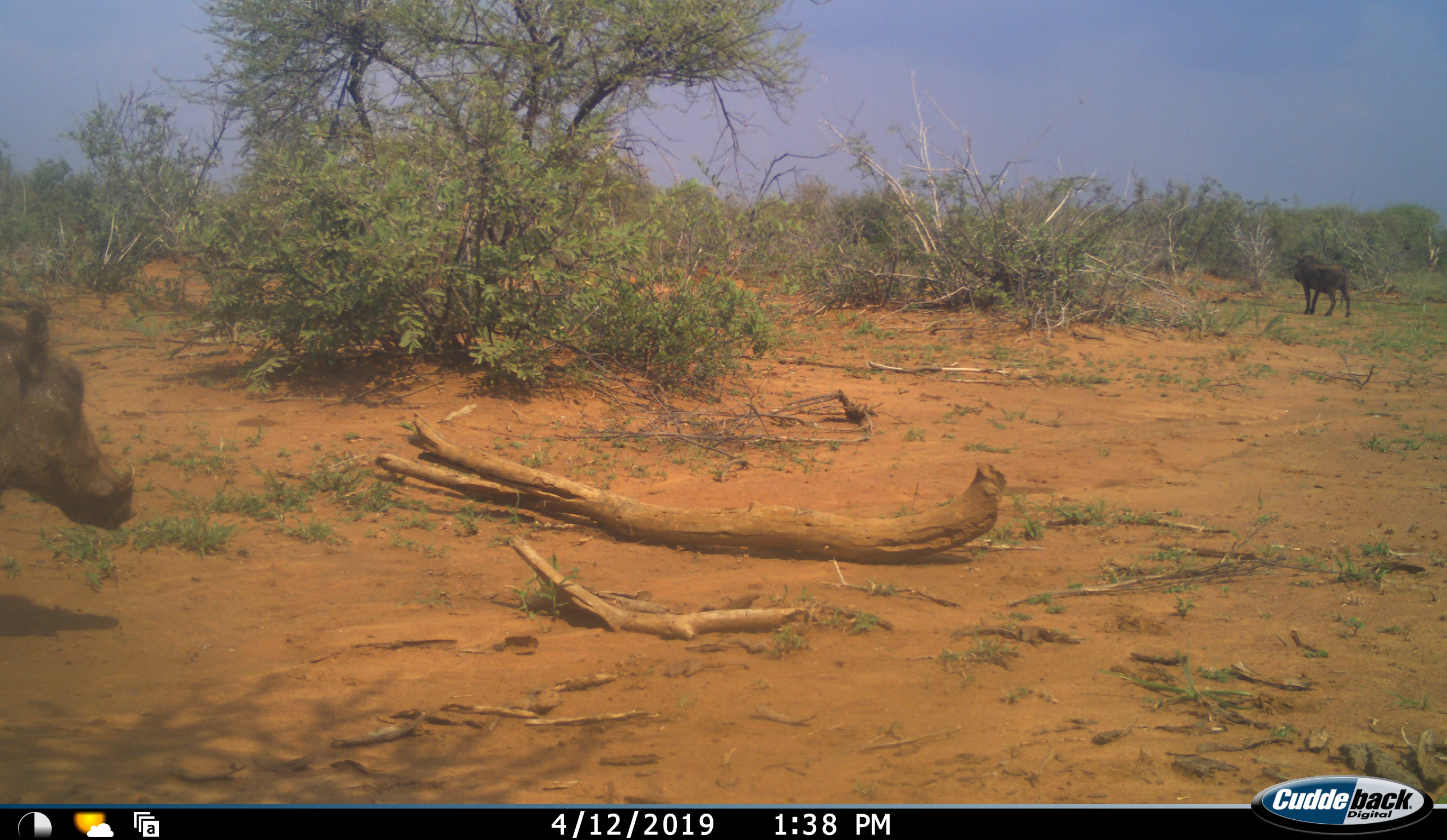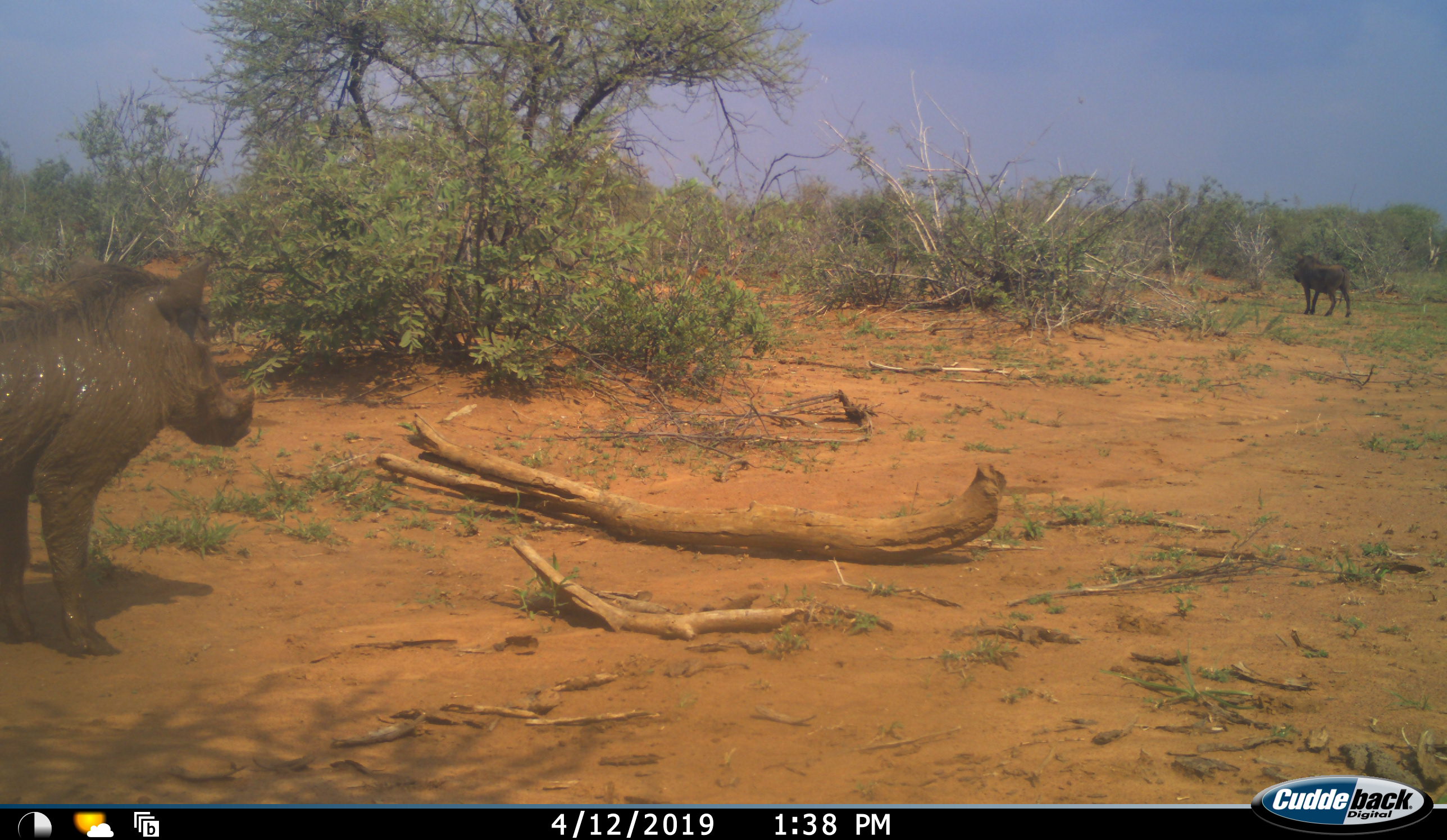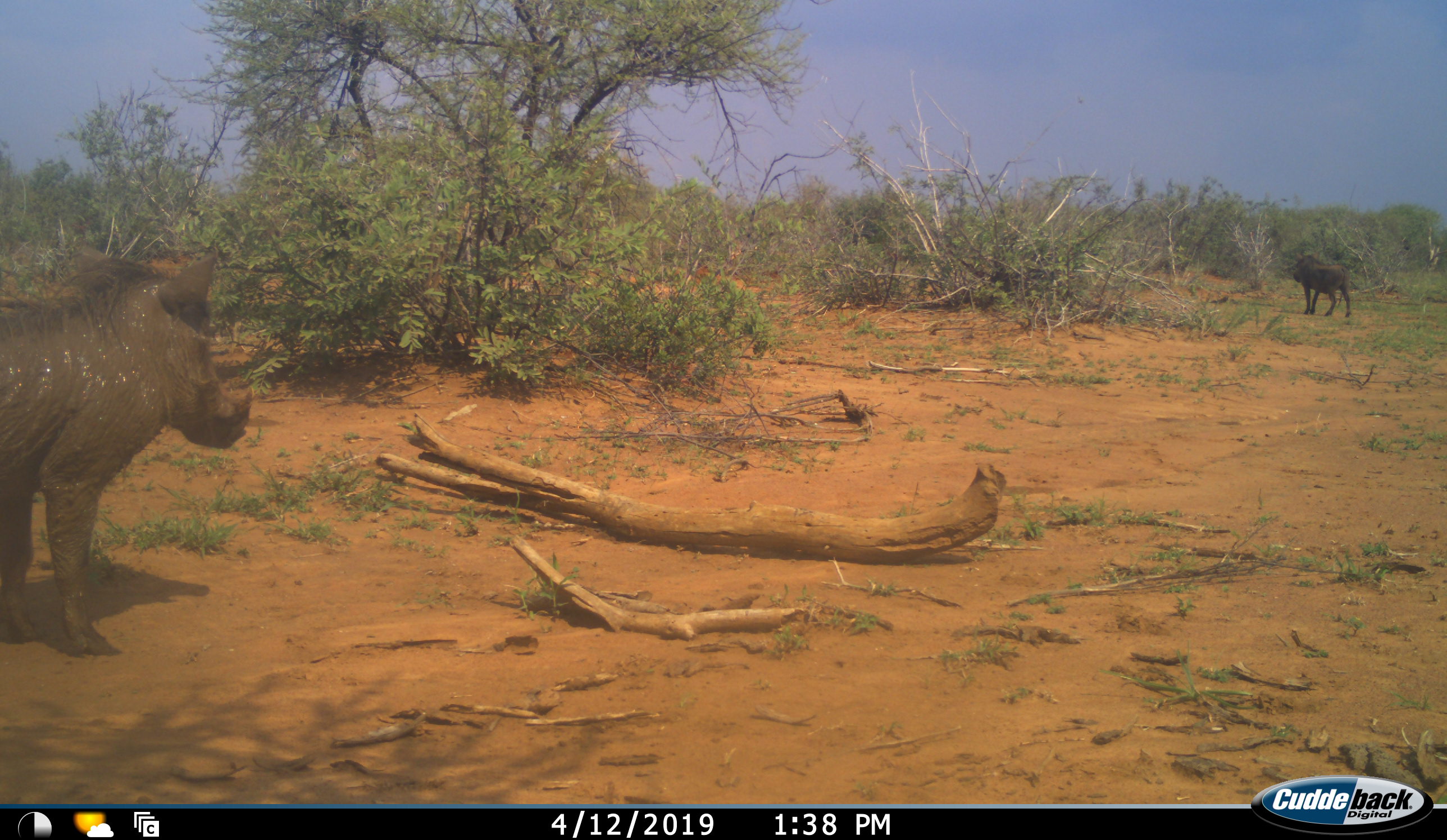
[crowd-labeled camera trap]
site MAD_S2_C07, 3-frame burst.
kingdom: Animalia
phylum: Chordata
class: Mammalia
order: Artiodactyla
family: Suidae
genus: Phacochoerus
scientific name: Phacochoerus africanus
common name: warthog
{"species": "warthog (Phacochoerus africanus)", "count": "2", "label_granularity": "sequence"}